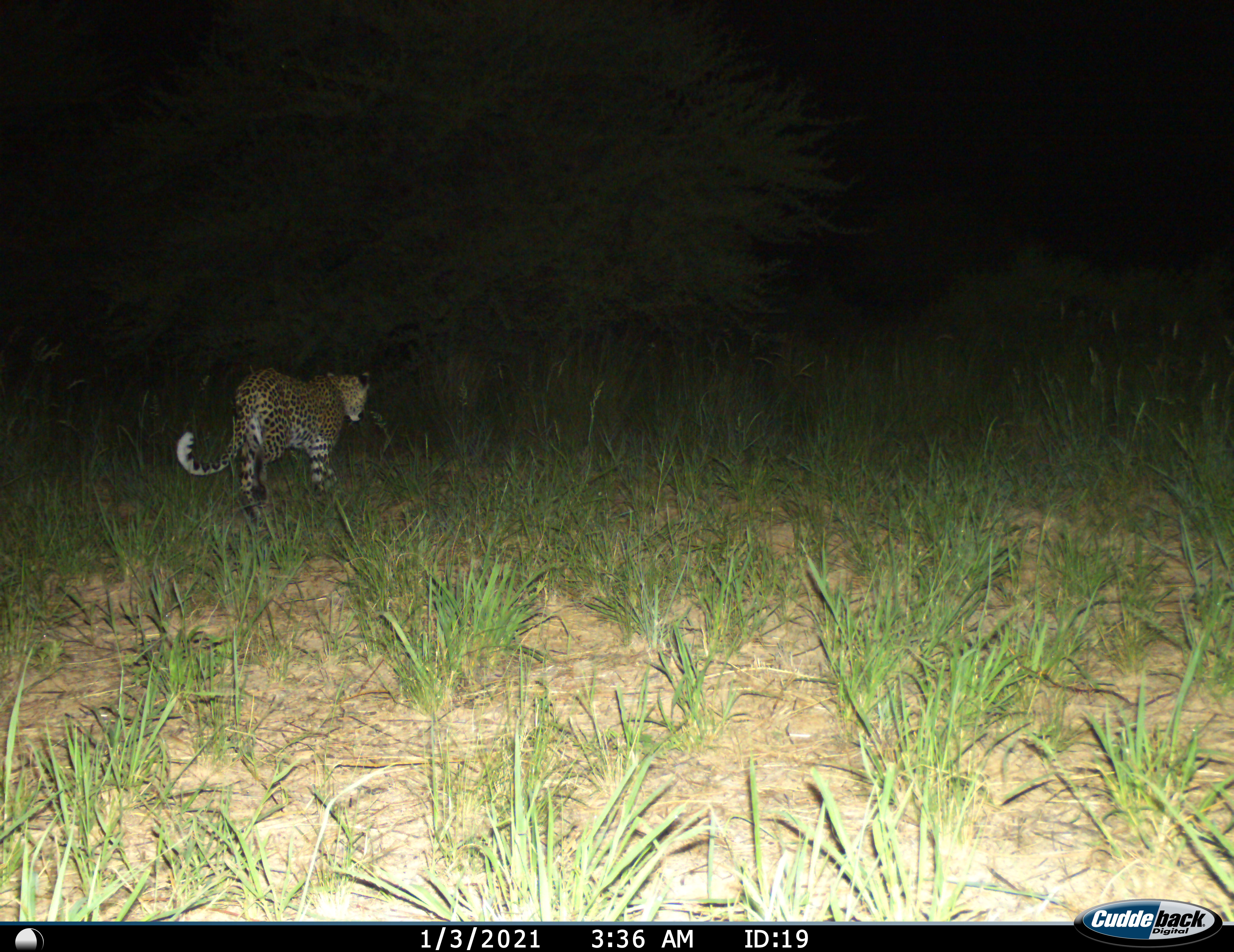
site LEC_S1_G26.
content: unidentified animal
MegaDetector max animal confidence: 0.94